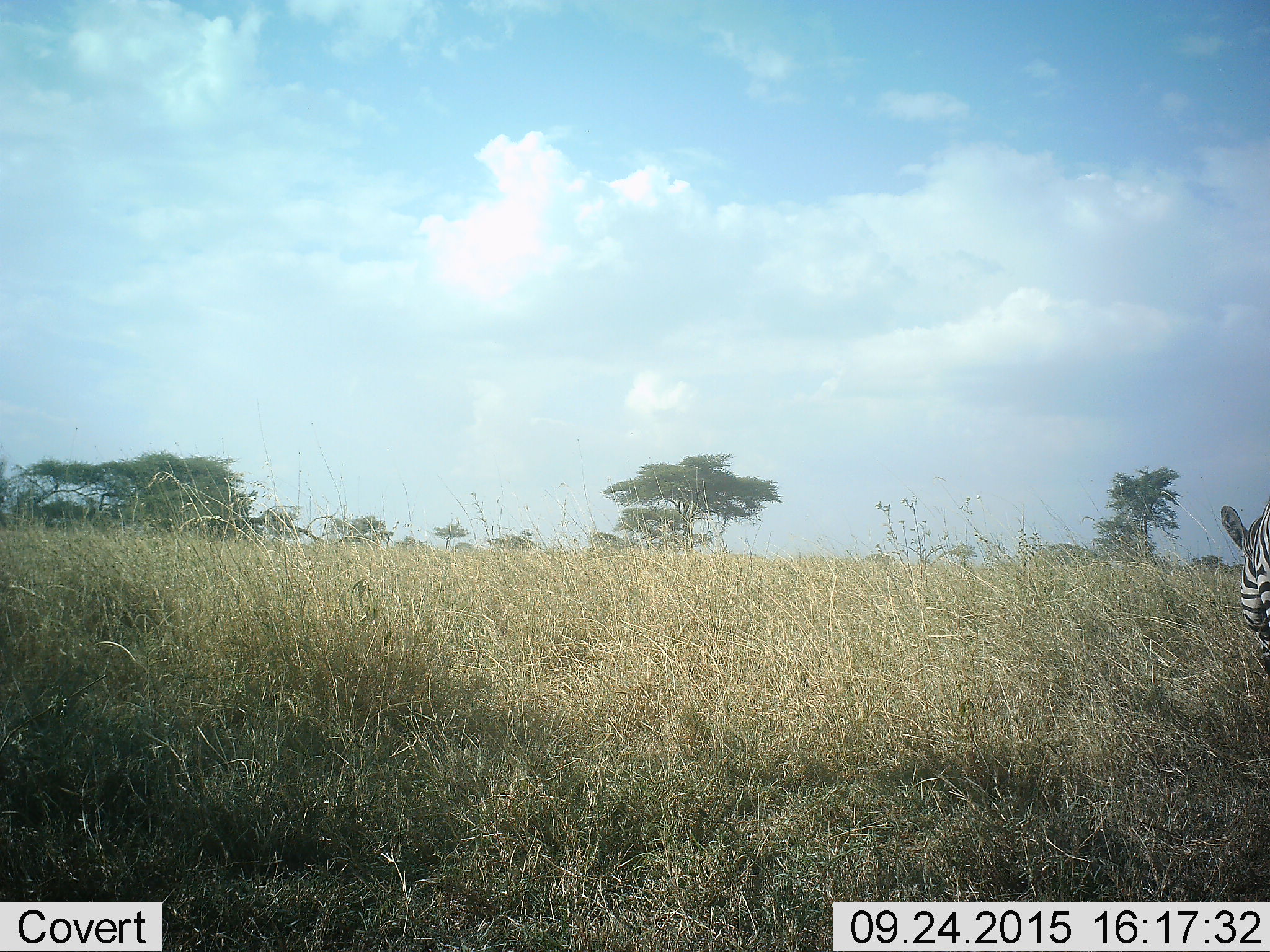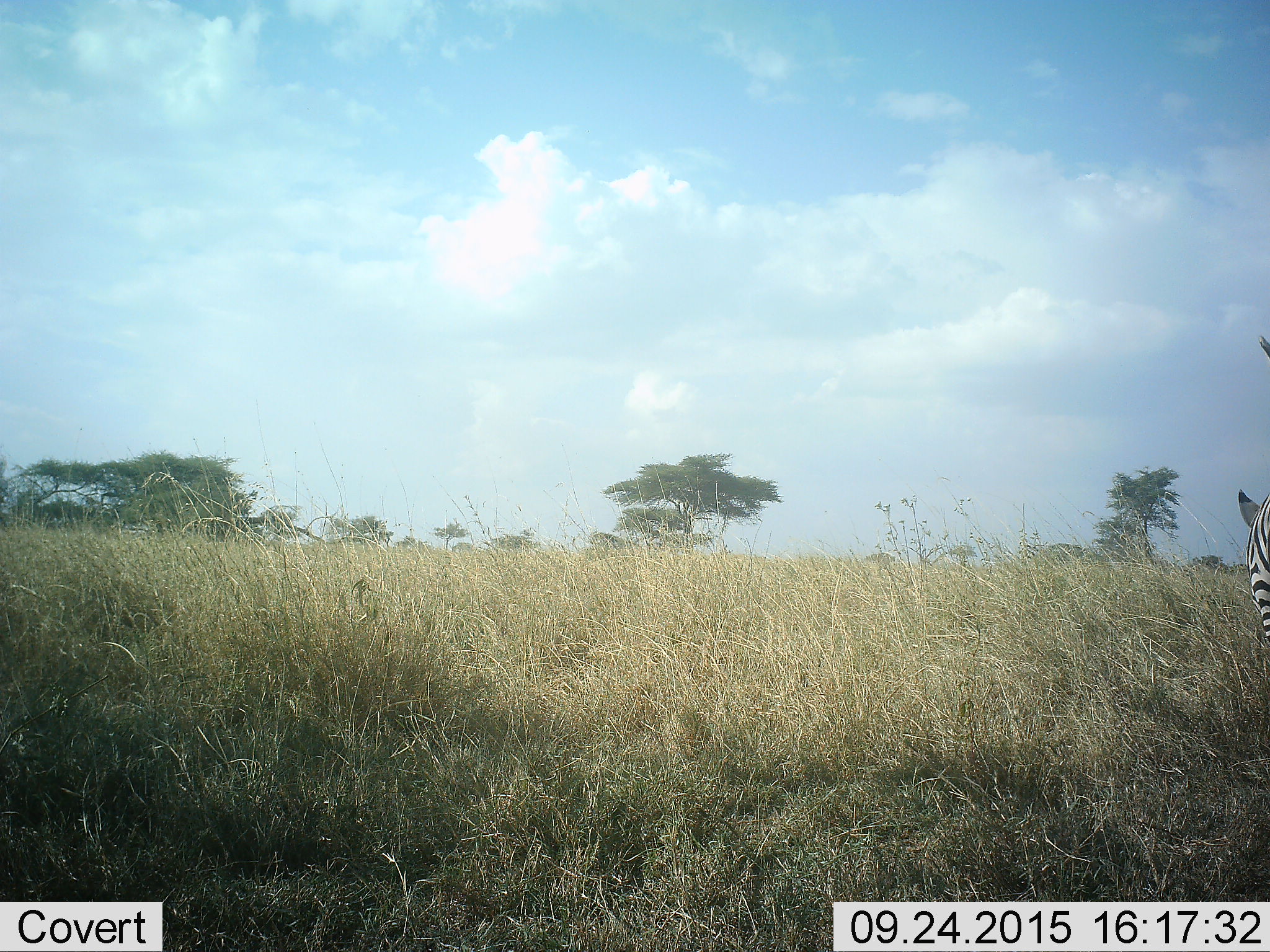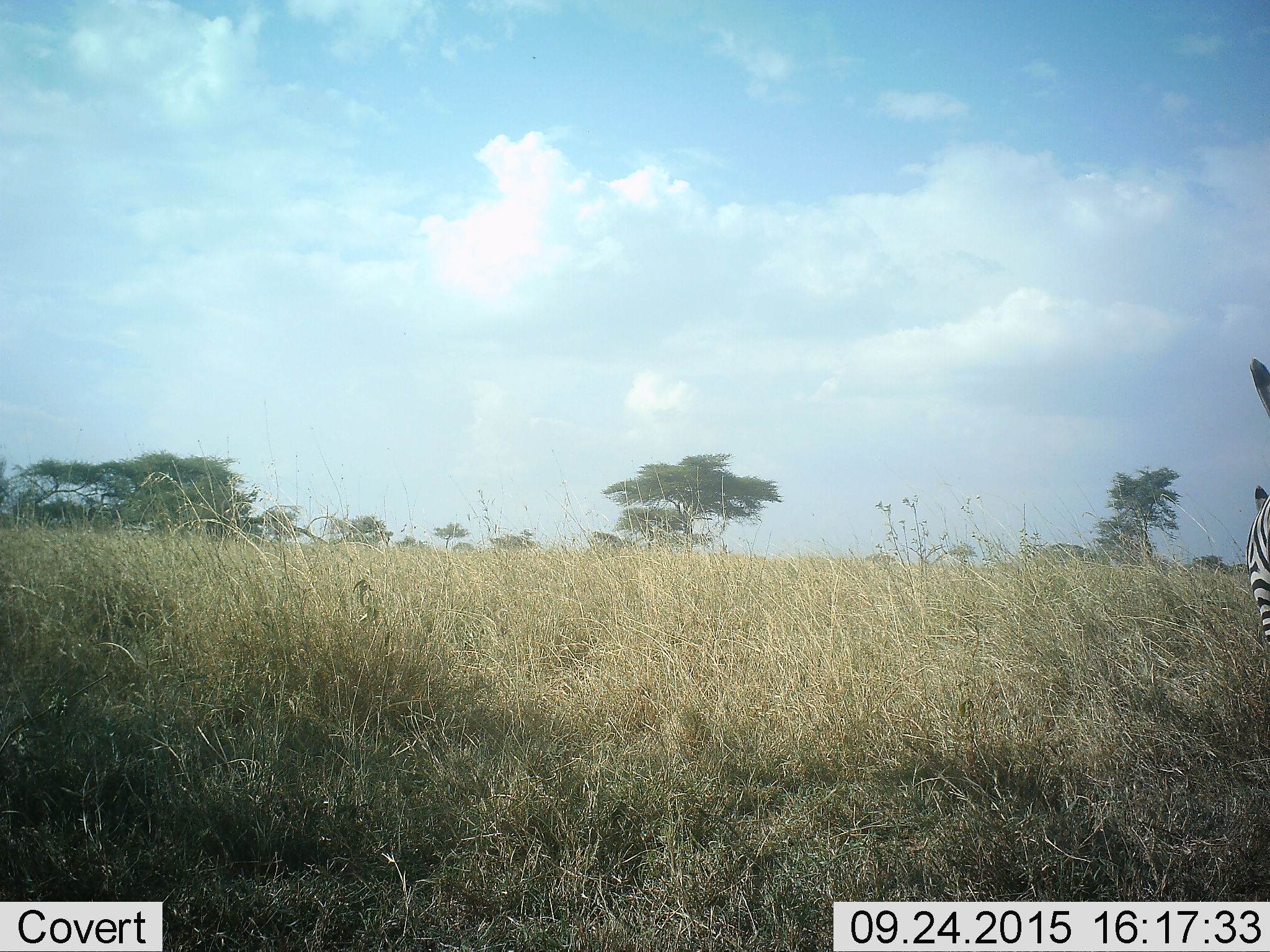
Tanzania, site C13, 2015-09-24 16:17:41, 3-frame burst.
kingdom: Animalia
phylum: Chordata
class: Mammalia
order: Perissodactyla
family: Equidae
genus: Equus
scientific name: Equus quagga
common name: plains zebra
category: zebra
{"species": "zebra (plains zebra) (Equus quagga)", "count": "2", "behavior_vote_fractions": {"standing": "73%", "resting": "7%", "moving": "7%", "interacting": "0%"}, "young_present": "0%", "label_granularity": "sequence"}